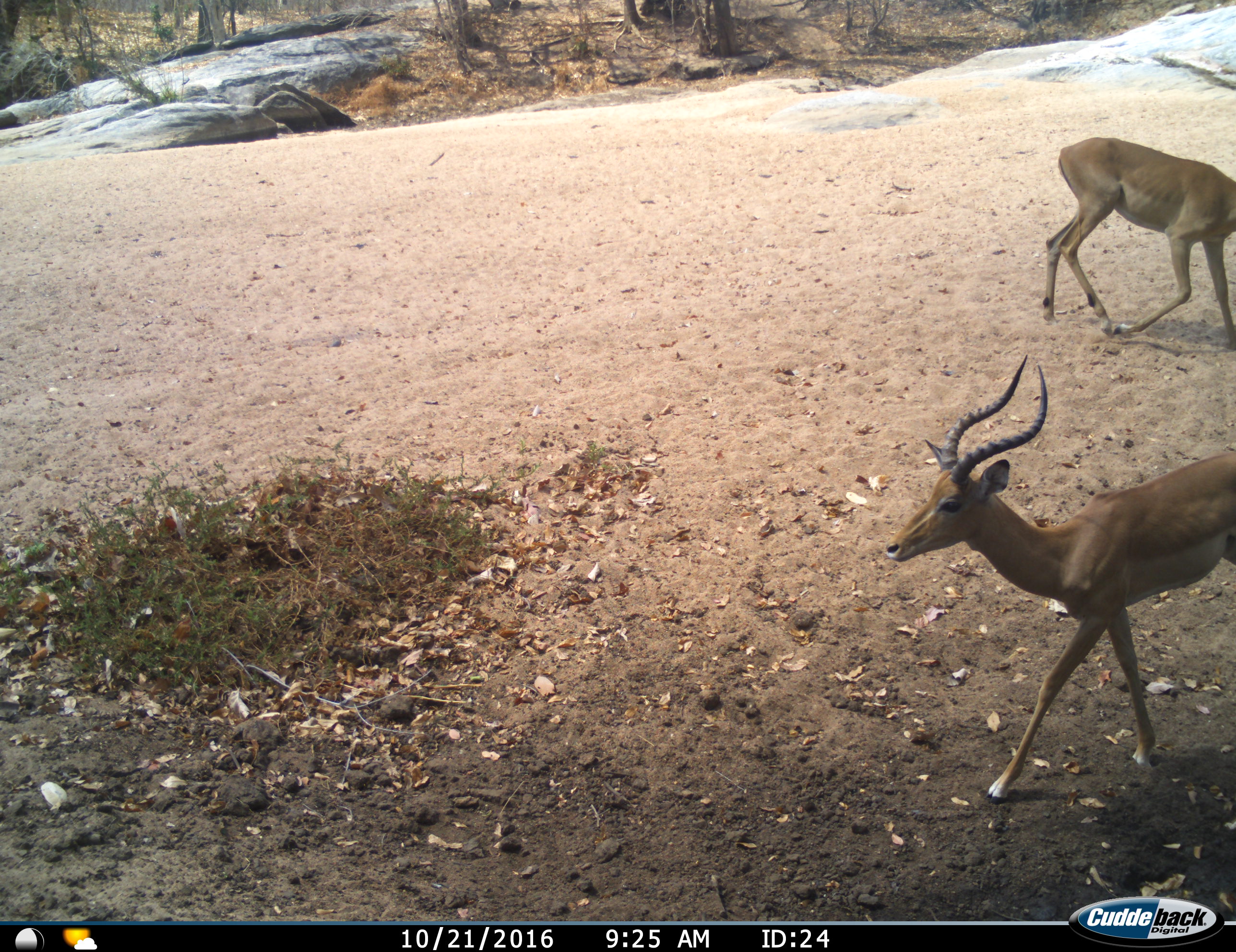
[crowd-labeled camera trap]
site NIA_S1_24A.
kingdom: Animalia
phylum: Chordata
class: Mammalia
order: Artiodactyla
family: Bovidae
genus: Aepyceros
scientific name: Aepyceros melampus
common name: impala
Impala (Aepyceros melampus), count 2. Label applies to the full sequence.